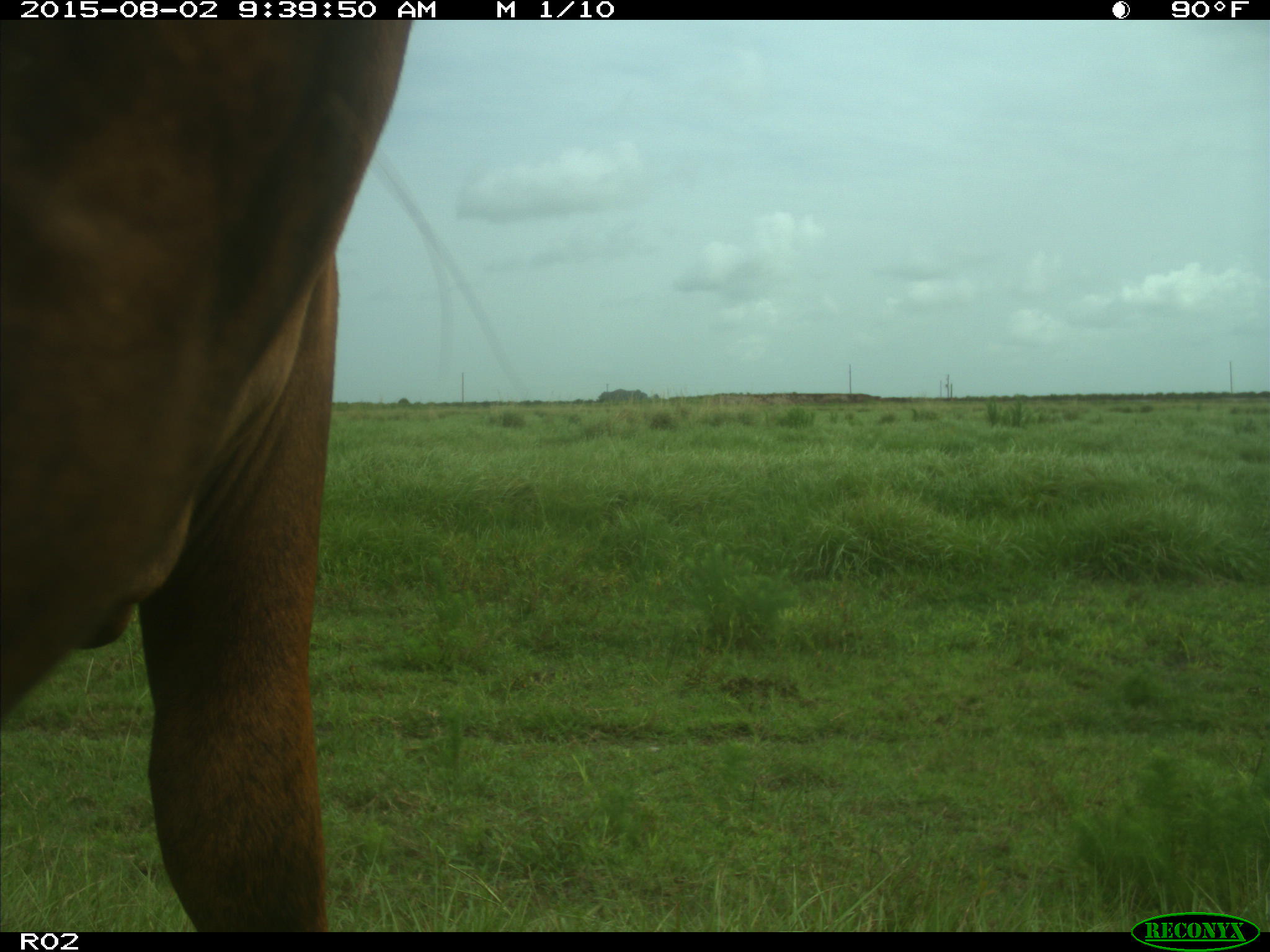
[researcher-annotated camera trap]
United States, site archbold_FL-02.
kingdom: Animalia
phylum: Chordata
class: Mammalia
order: Artiodactyla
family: Bovidae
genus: Bos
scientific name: Bos taurus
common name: domestic cow